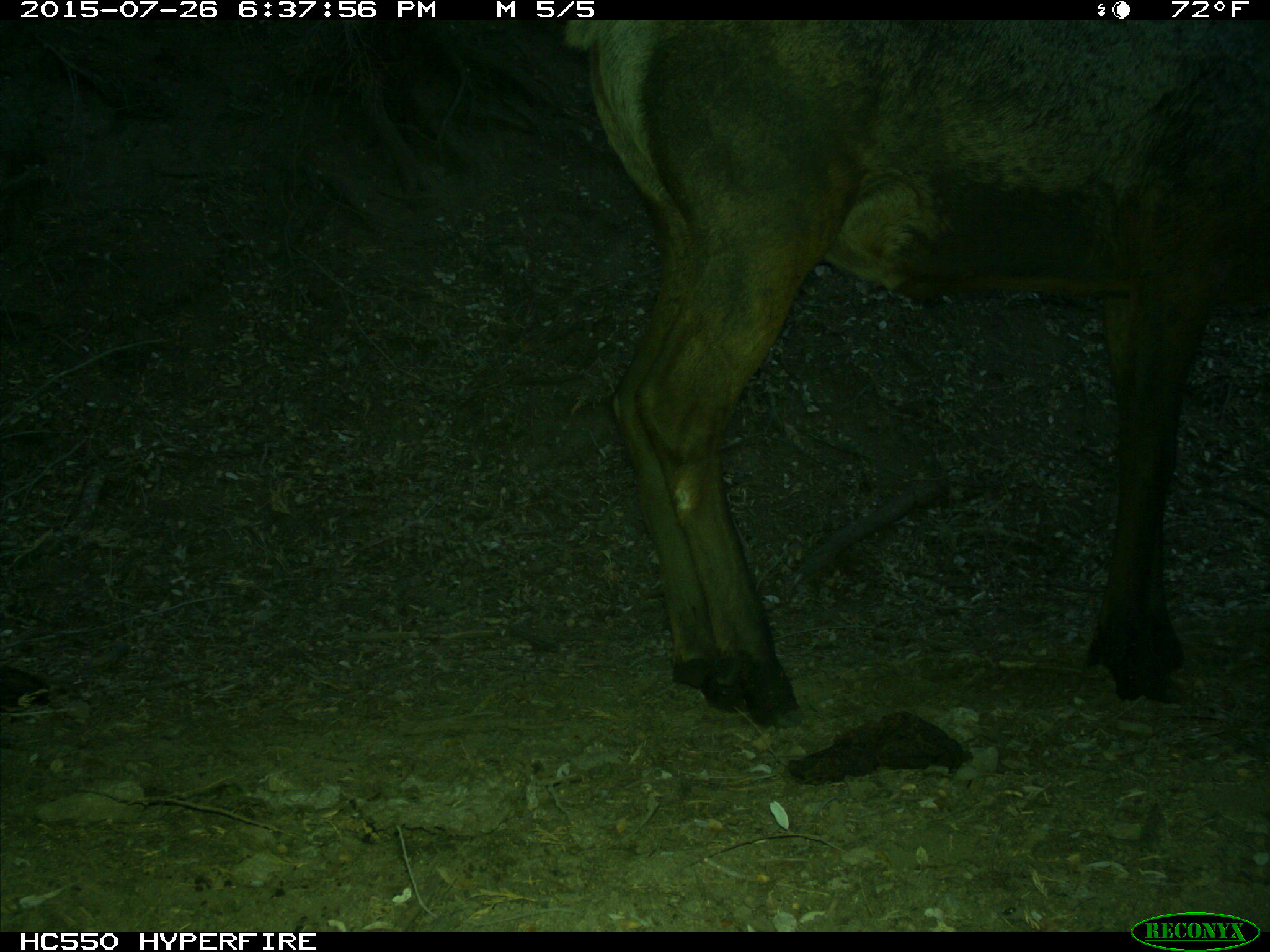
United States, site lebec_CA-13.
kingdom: Animalia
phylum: Chordata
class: Mammalia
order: Artiodactyla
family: Cervidae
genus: Cervus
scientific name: Cervus canadensis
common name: elk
Cervus canadensis (elk).